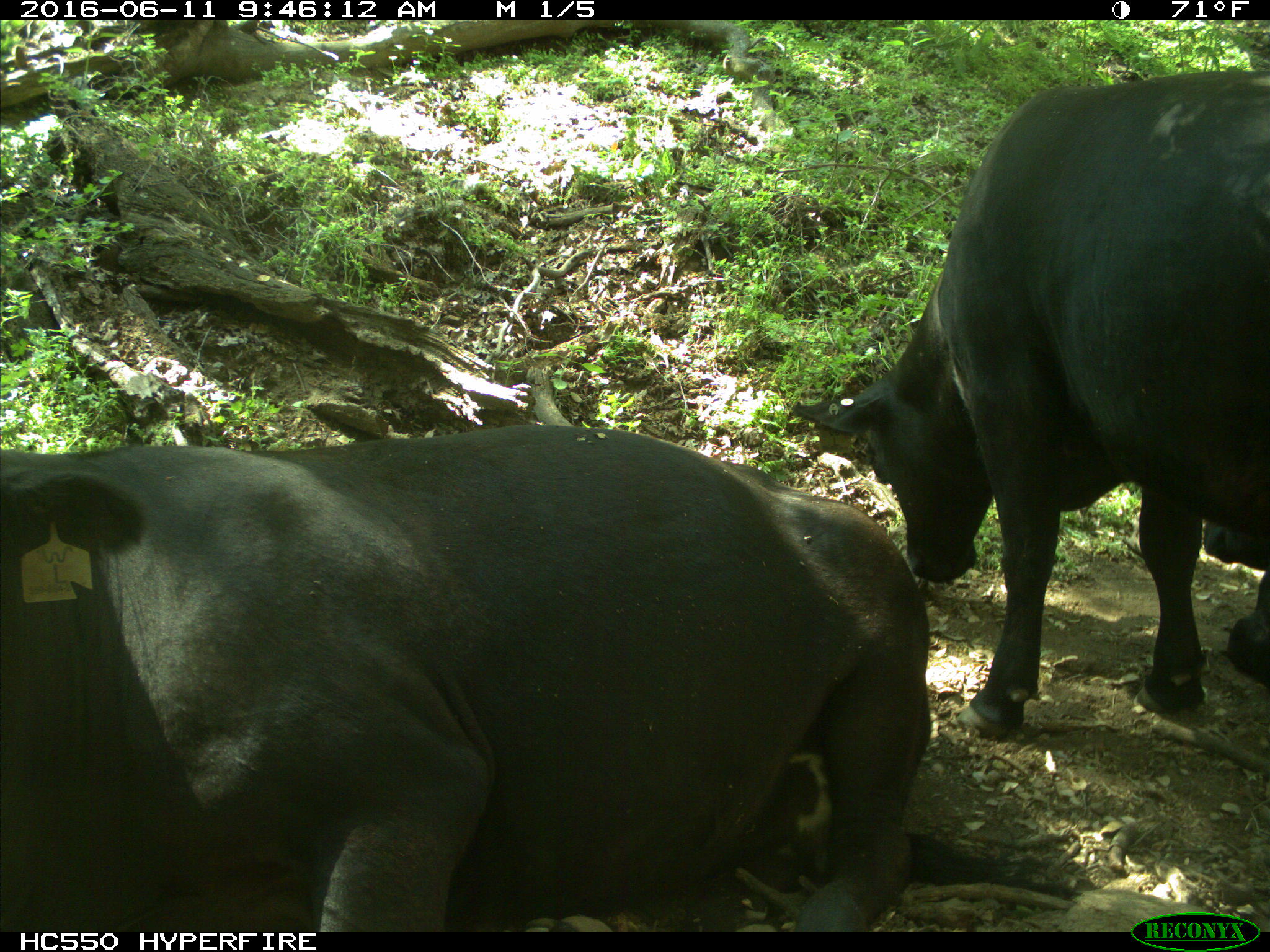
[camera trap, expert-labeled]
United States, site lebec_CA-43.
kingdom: Animalia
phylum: Chordata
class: Mammalia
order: Artiodactyla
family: Bovidae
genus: Bos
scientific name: Bos taurus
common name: domestic cow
Bos taurus (domestic cow).